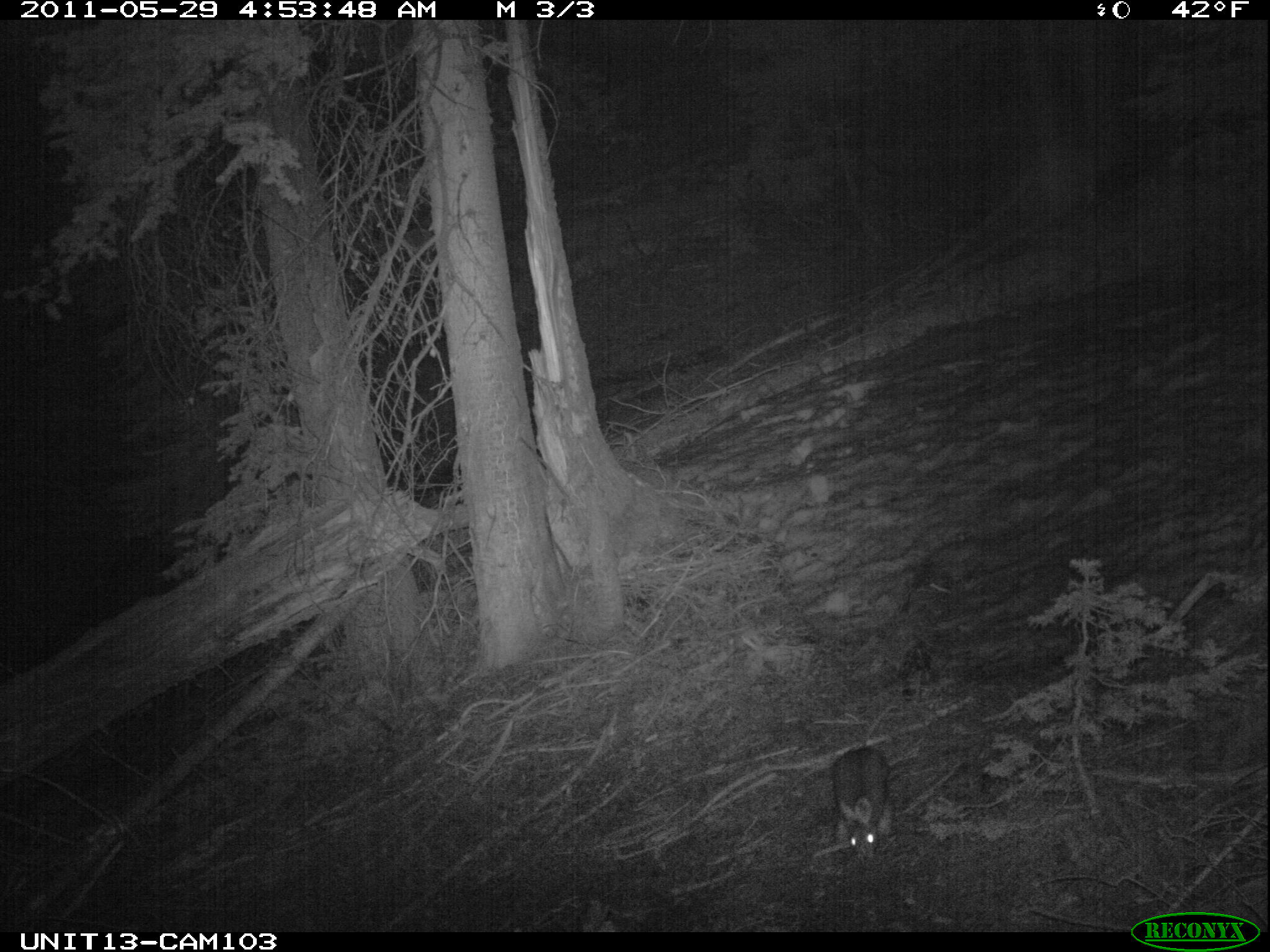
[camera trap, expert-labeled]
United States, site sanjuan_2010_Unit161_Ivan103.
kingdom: Animalia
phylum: Chordata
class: Mammalia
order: Lagomorpha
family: Leporidae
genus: Lepus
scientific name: Lepus americanus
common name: snowshoe hare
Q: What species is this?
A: Lepus americanus (snowshoe hare).